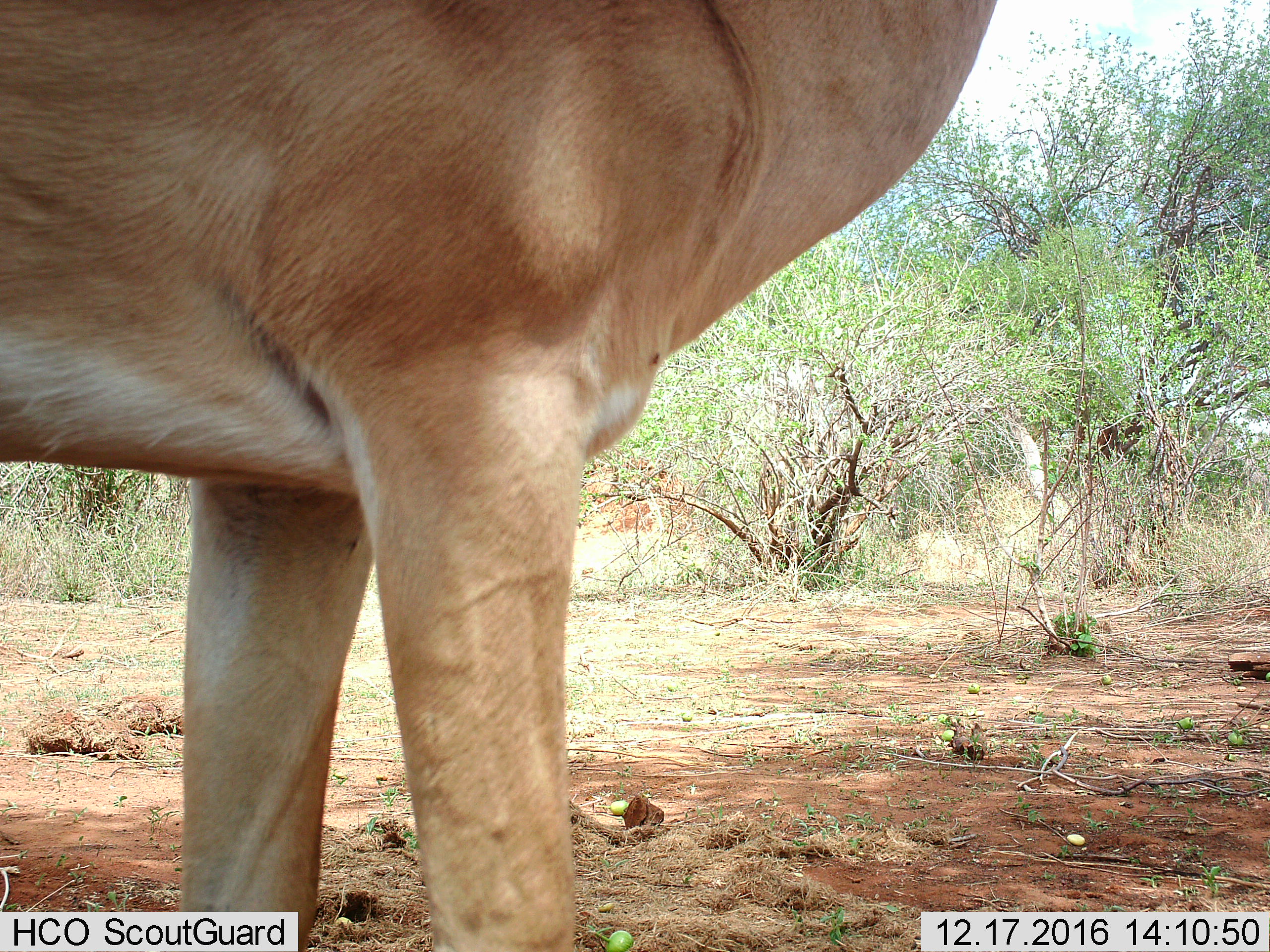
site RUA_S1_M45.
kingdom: Animalia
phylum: Chordata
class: Mammalia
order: Artiodactyla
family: Bovidae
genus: Aepyceros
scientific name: Aepyceros melampus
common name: impala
Impala (Aepyceros melampus), count 1. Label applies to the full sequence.